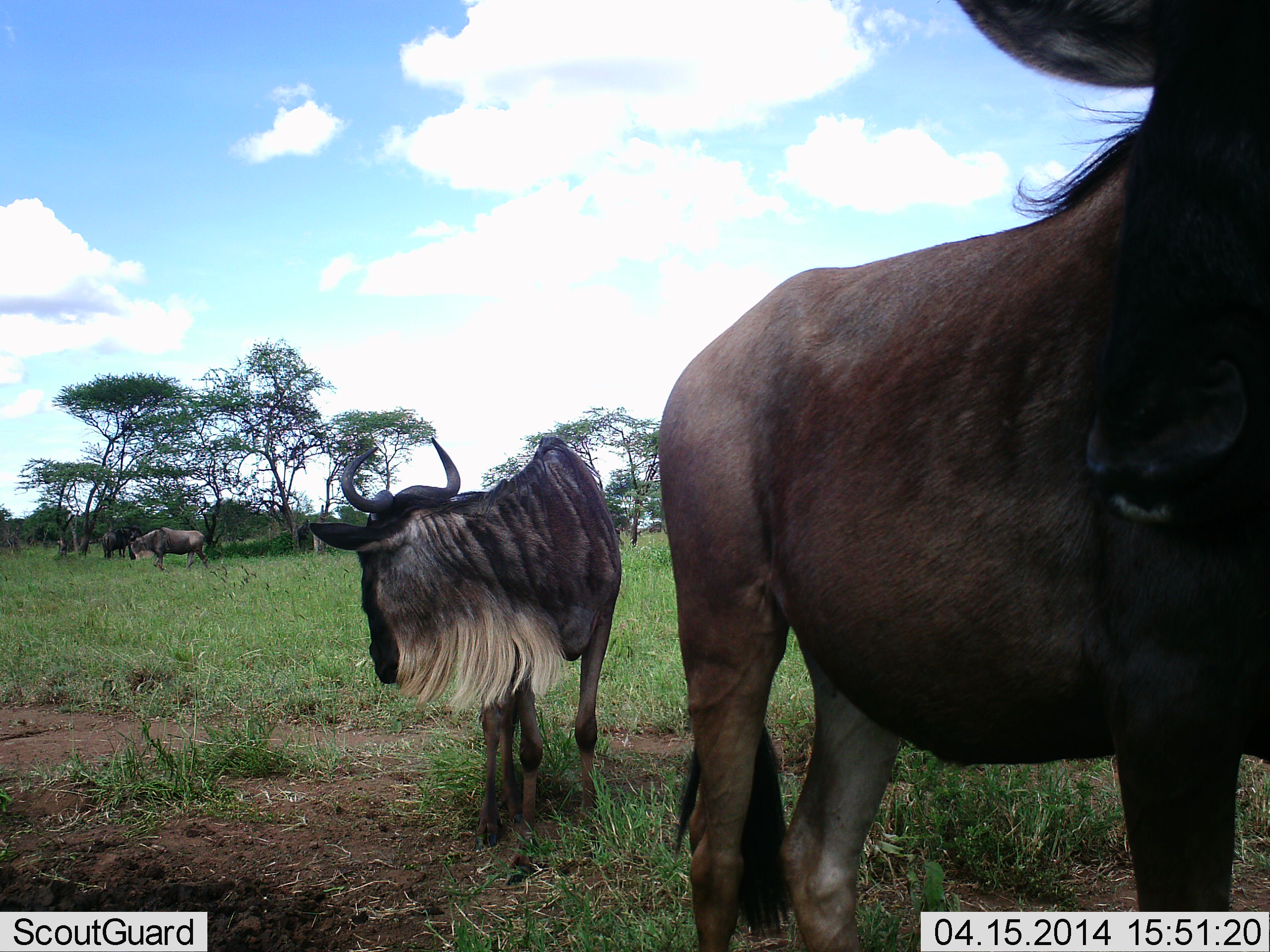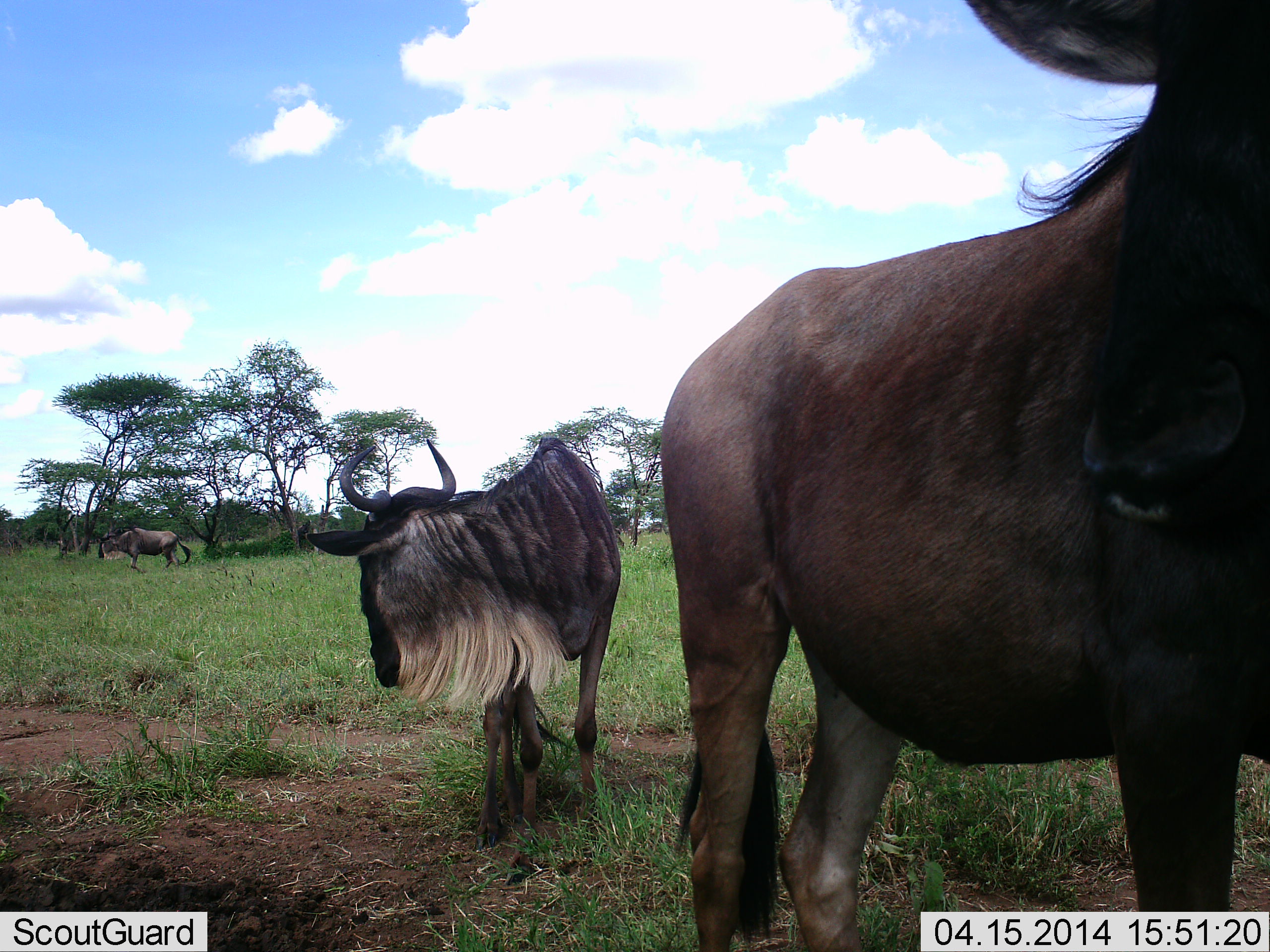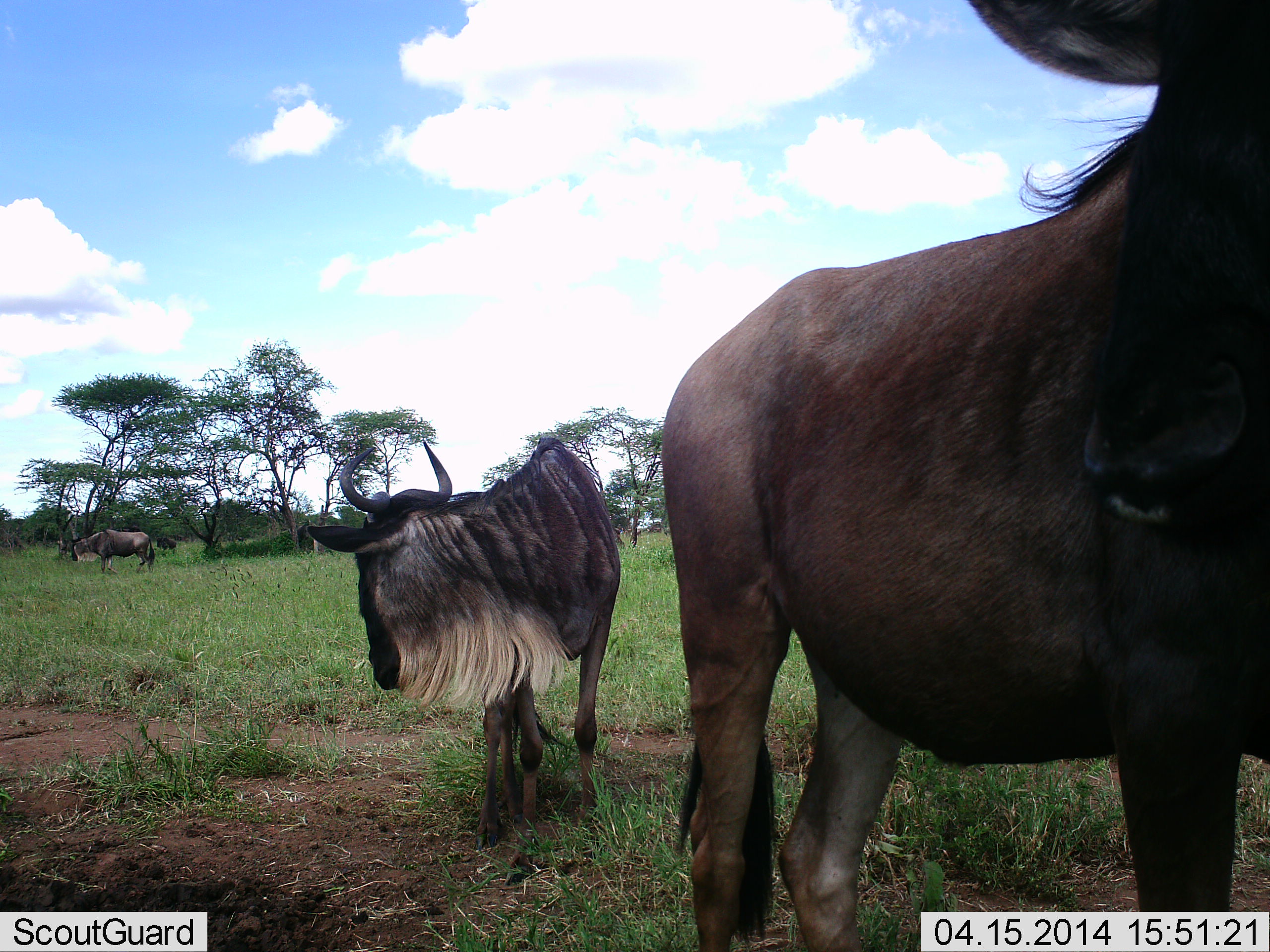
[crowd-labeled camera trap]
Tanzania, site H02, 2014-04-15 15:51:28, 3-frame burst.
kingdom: Animalia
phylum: Chordata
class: Mammalia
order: Artiodactyla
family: Bovidae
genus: Connochaetes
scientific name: Connochaetes taurinus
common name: blue wildebeest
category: wildebeest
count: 3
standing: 84%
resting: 4%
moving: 64%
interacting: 4%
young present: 2%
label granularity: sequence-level